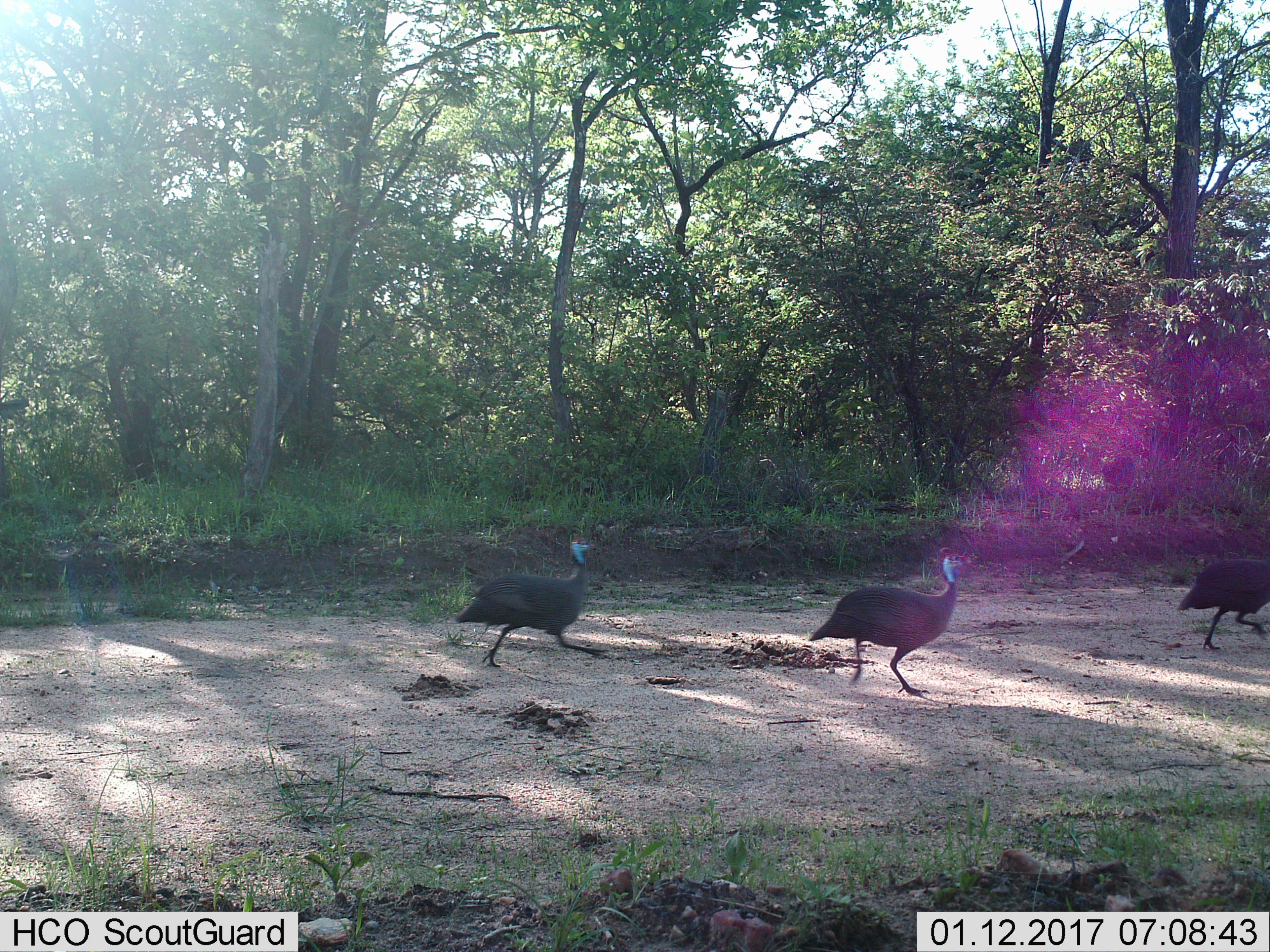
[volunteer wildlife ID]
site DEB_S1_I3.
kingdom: Animalia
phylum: Chordata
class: Aves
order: Galliformes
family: Numididae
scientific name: Numididae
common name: guineafowl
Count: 3.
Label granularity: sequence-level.